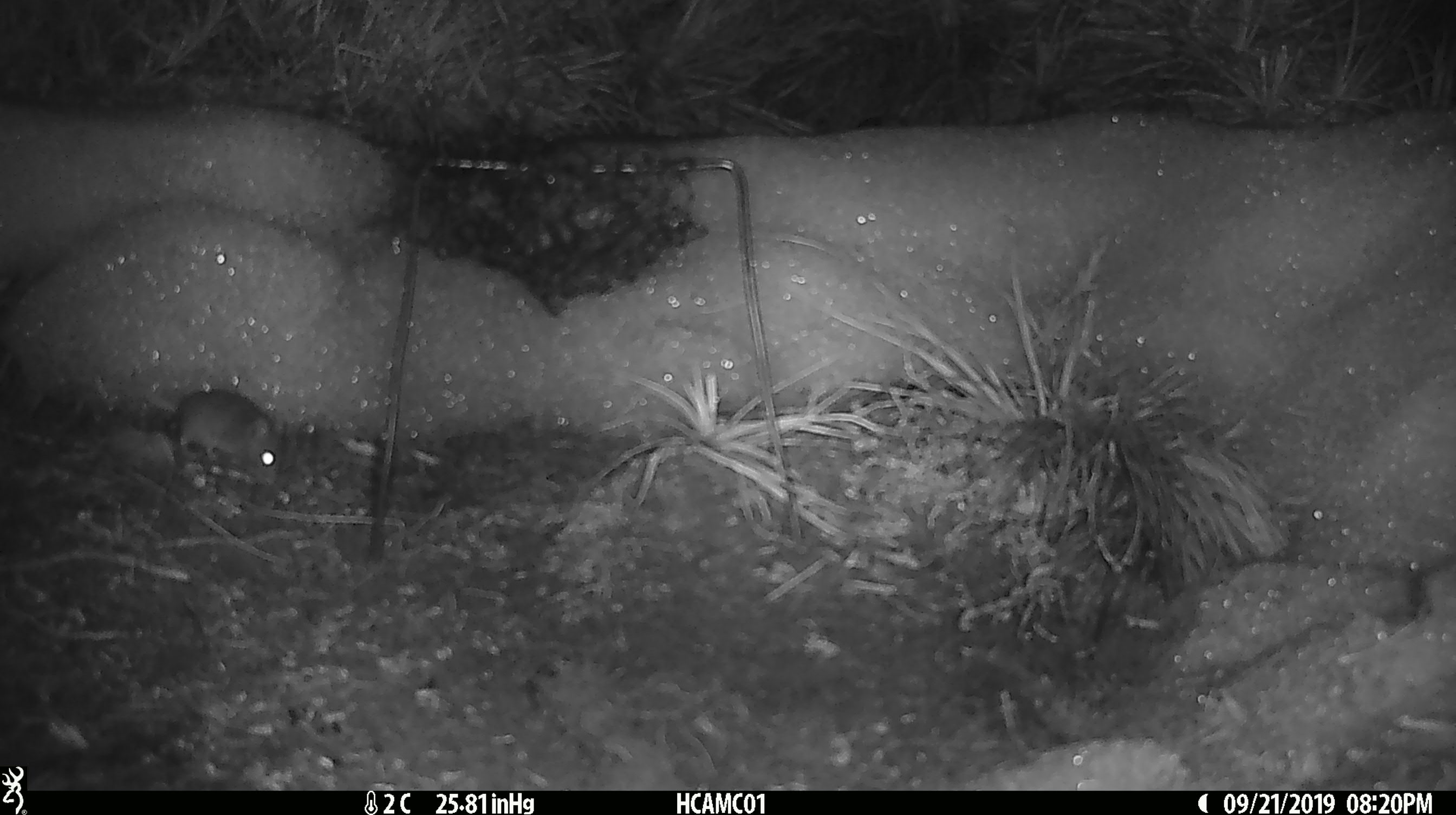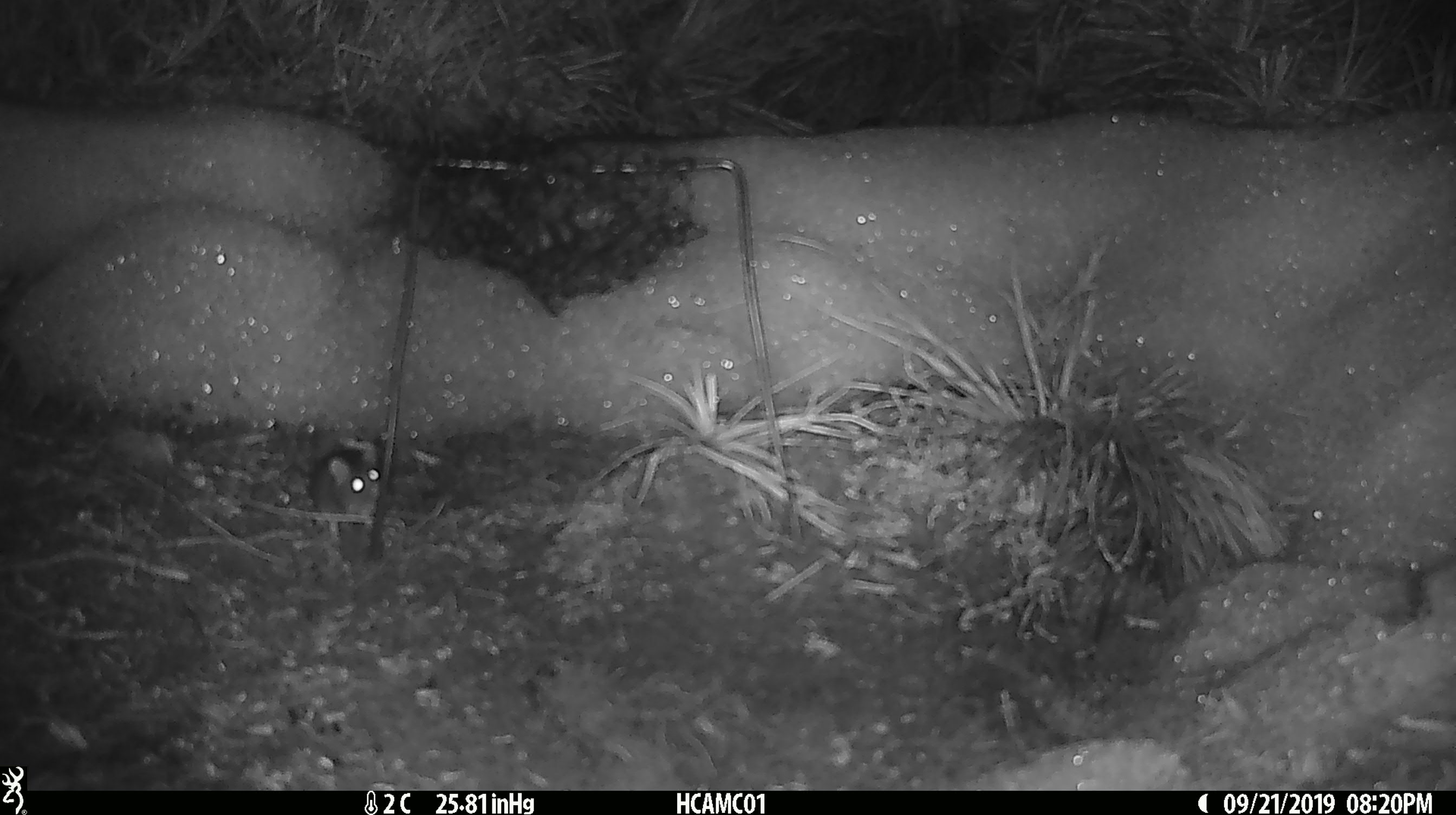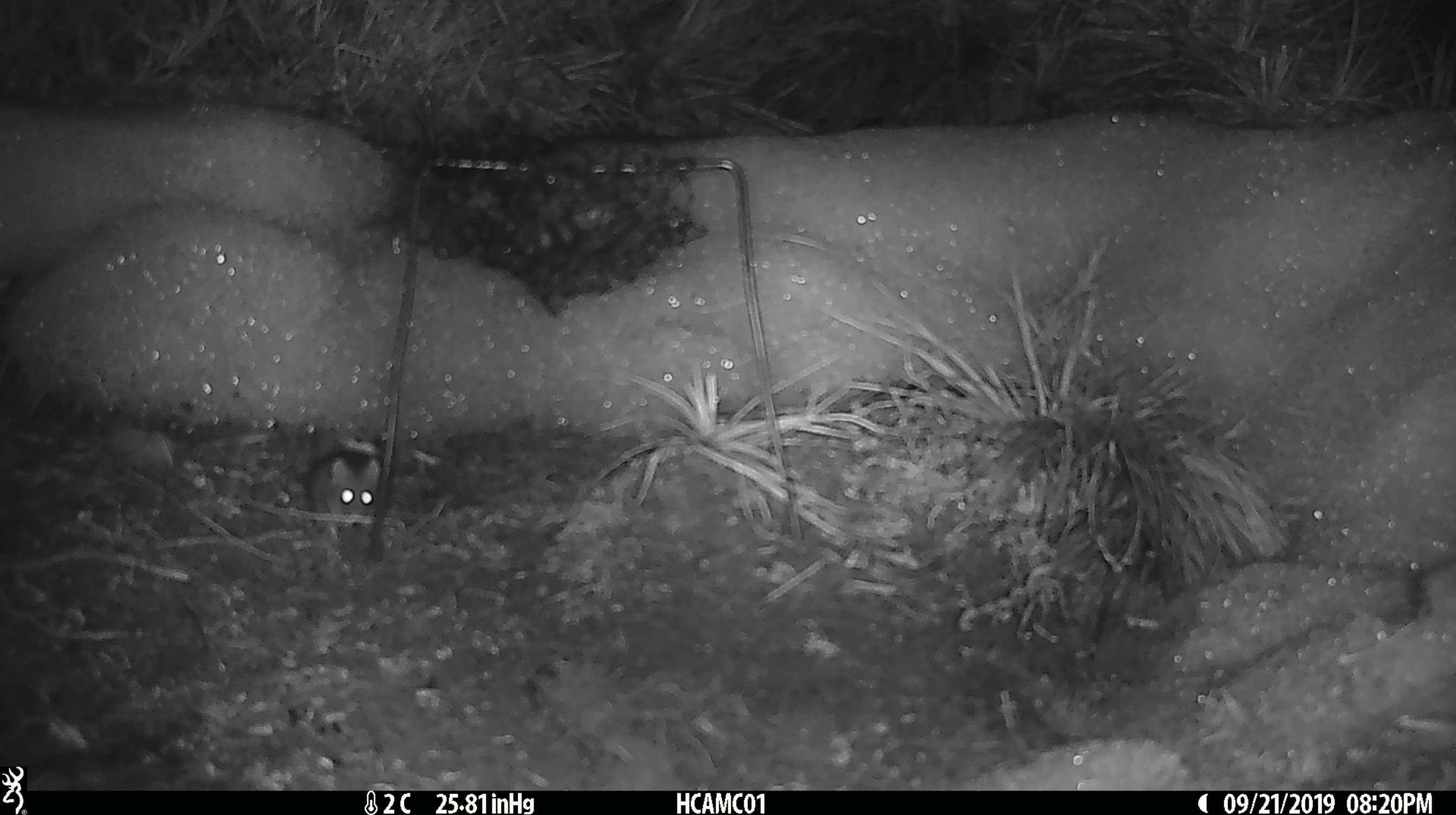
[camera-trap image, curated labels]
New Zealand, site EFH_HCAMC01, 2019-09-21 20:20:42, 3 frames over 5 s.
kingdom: Animalia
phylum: Chordata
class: Mammalia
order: Rodentia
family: Muridae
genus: Mus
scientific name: Mus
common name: mouse